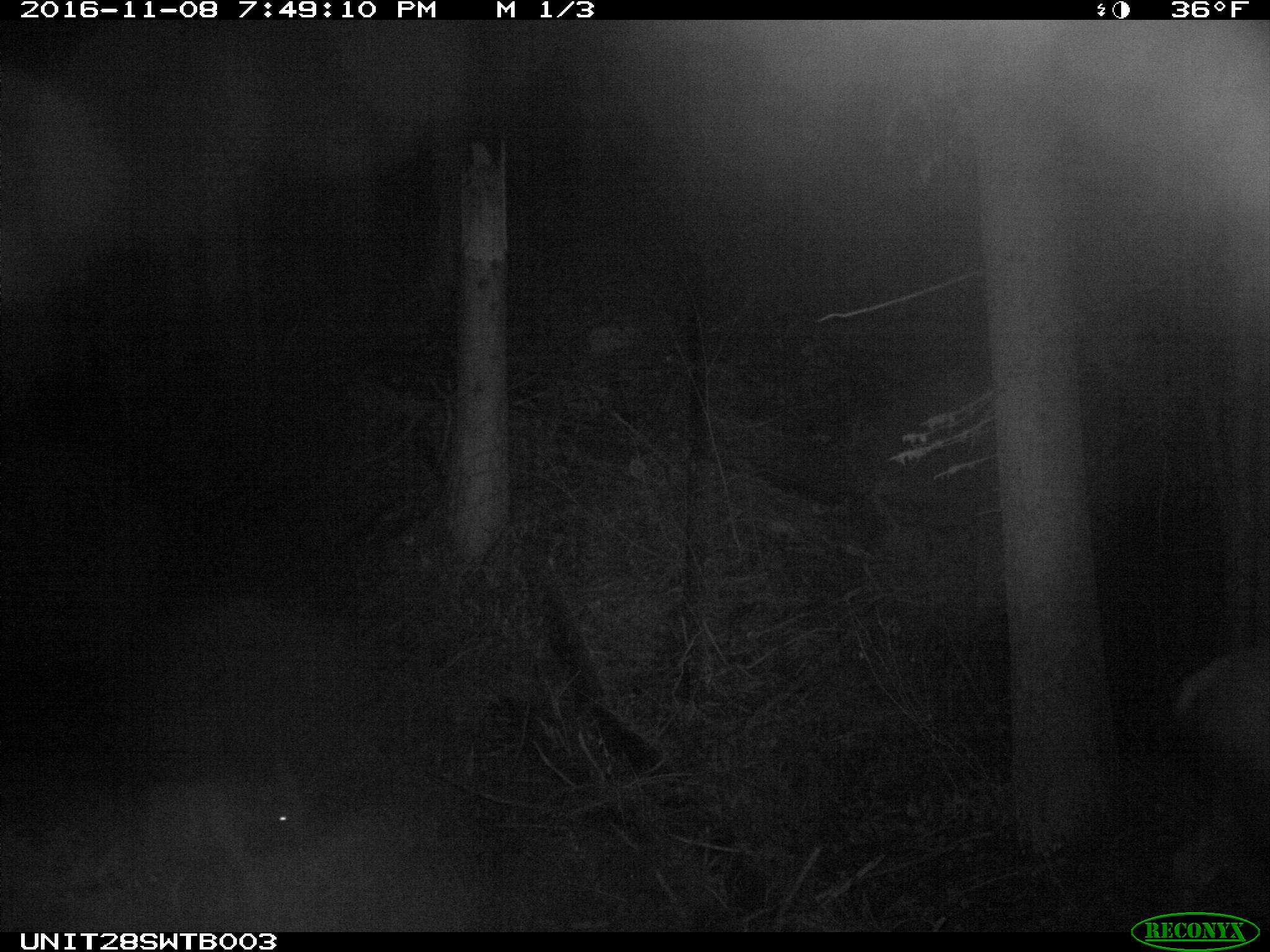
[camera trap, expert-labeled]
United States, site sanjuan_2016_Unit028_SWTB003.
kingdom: Animalia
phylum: Chordata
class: Mammalia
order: Artiodactyla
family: Cervidae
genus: Cervus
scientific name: Cervus elaphus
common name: red deer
Cervus elaphus (red deer).